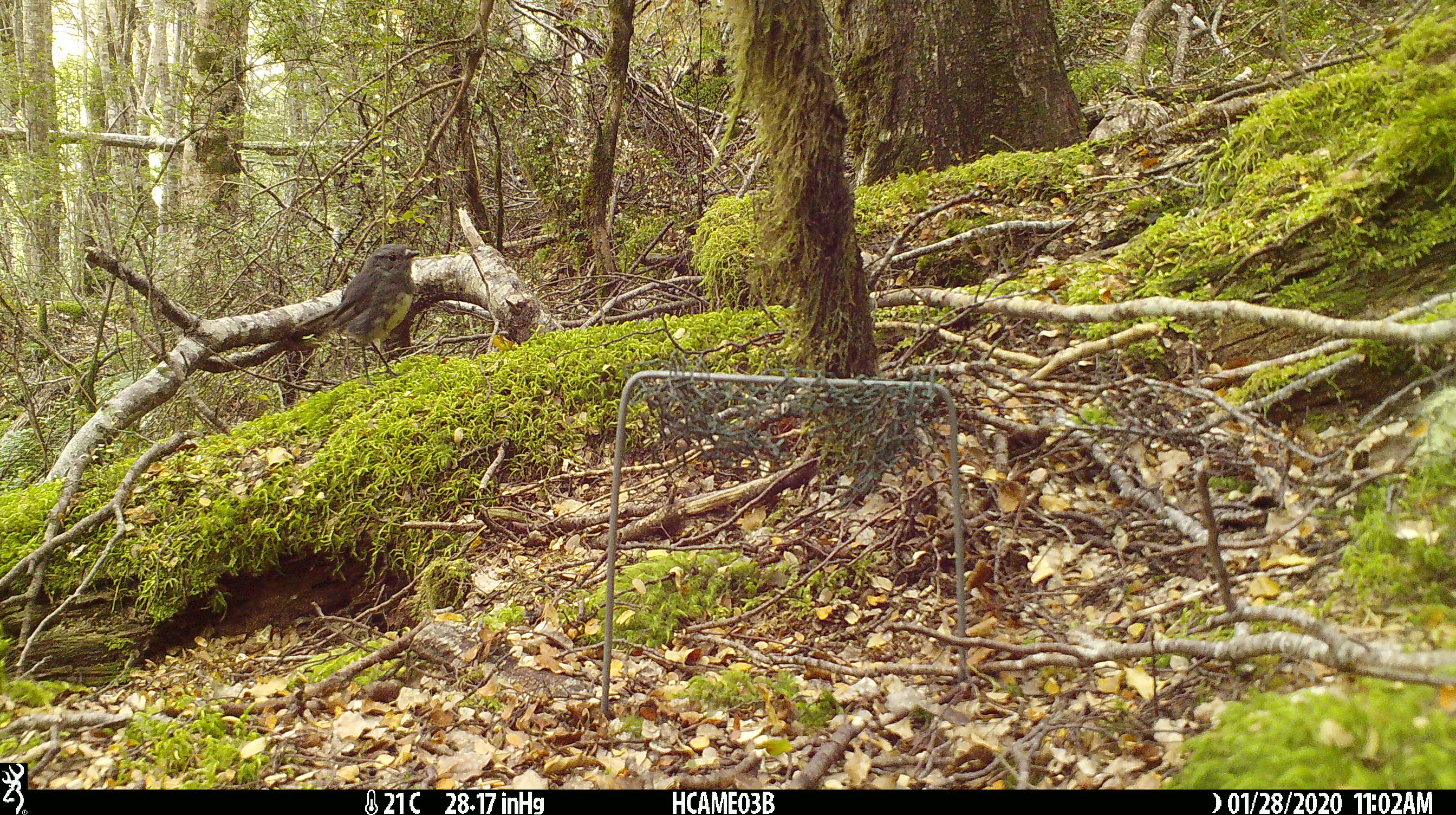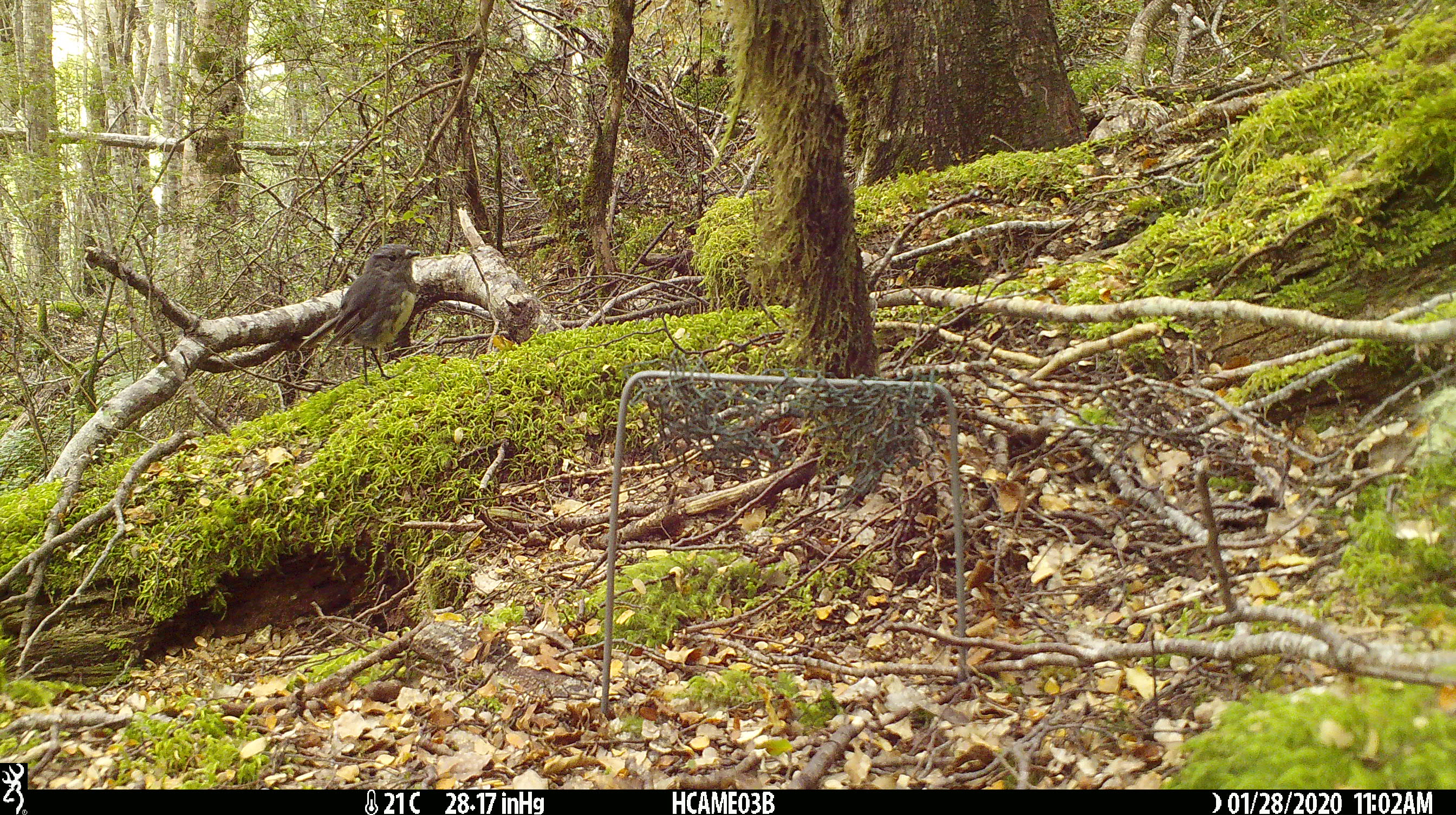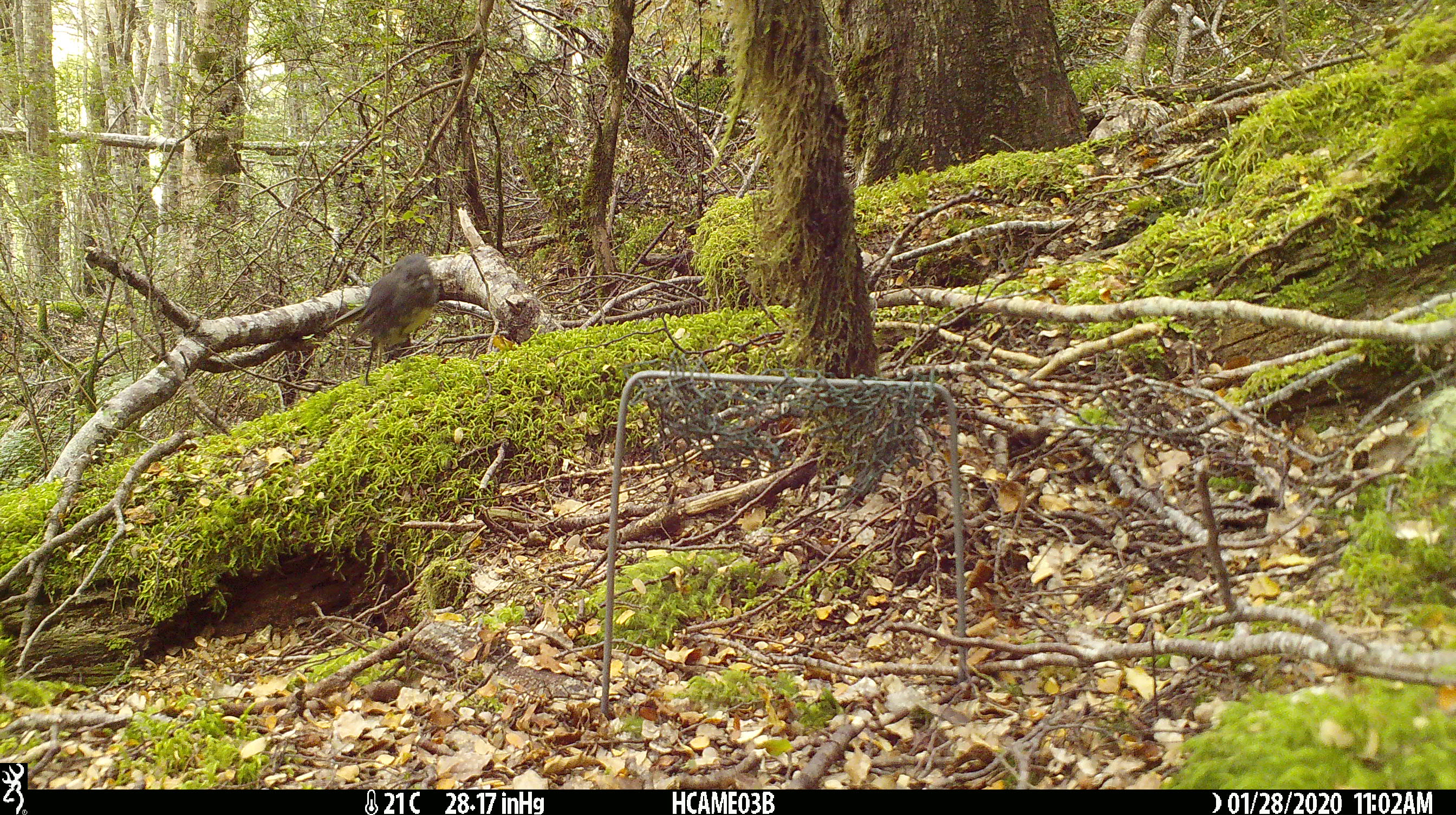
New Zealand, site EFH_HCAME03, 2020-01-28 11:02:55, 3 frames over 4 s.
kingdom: Animalia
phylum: Chordata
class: Aves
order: Passeriformes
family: Petroicidae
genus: Petroica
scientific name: Petroica australis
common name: new zealand robin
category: robin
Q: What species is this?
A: Robin (new zealand robin) (Petroica australis).